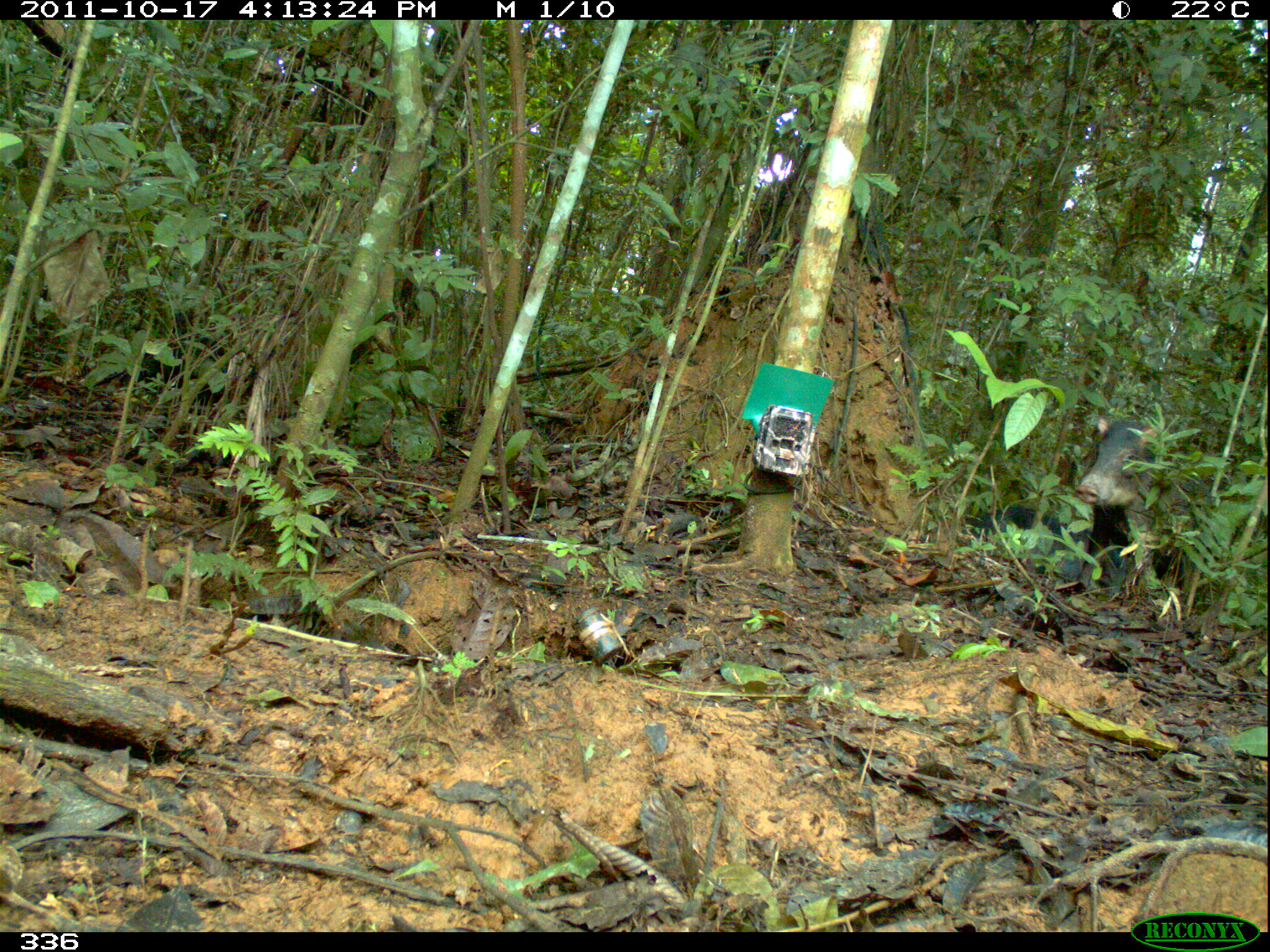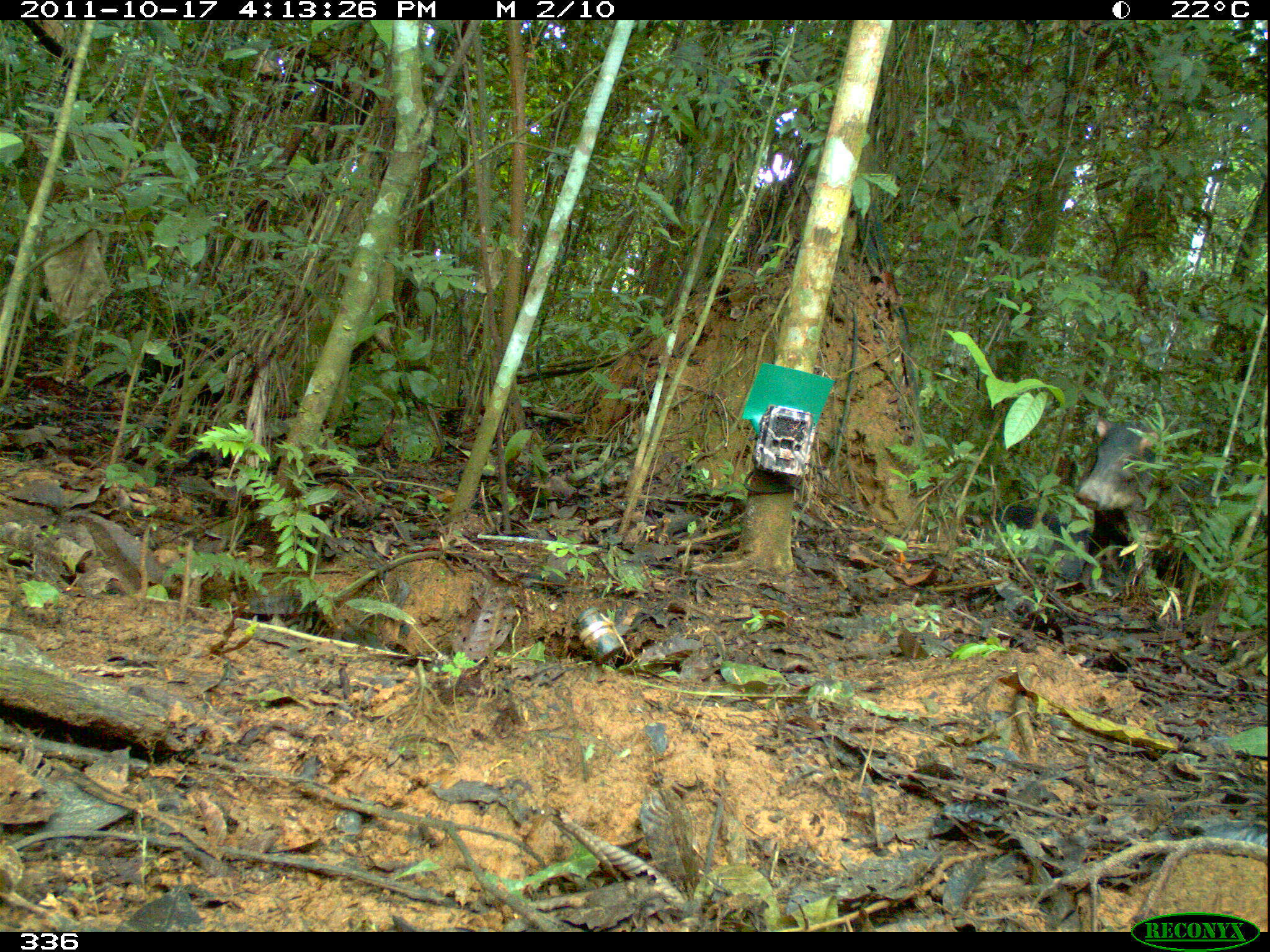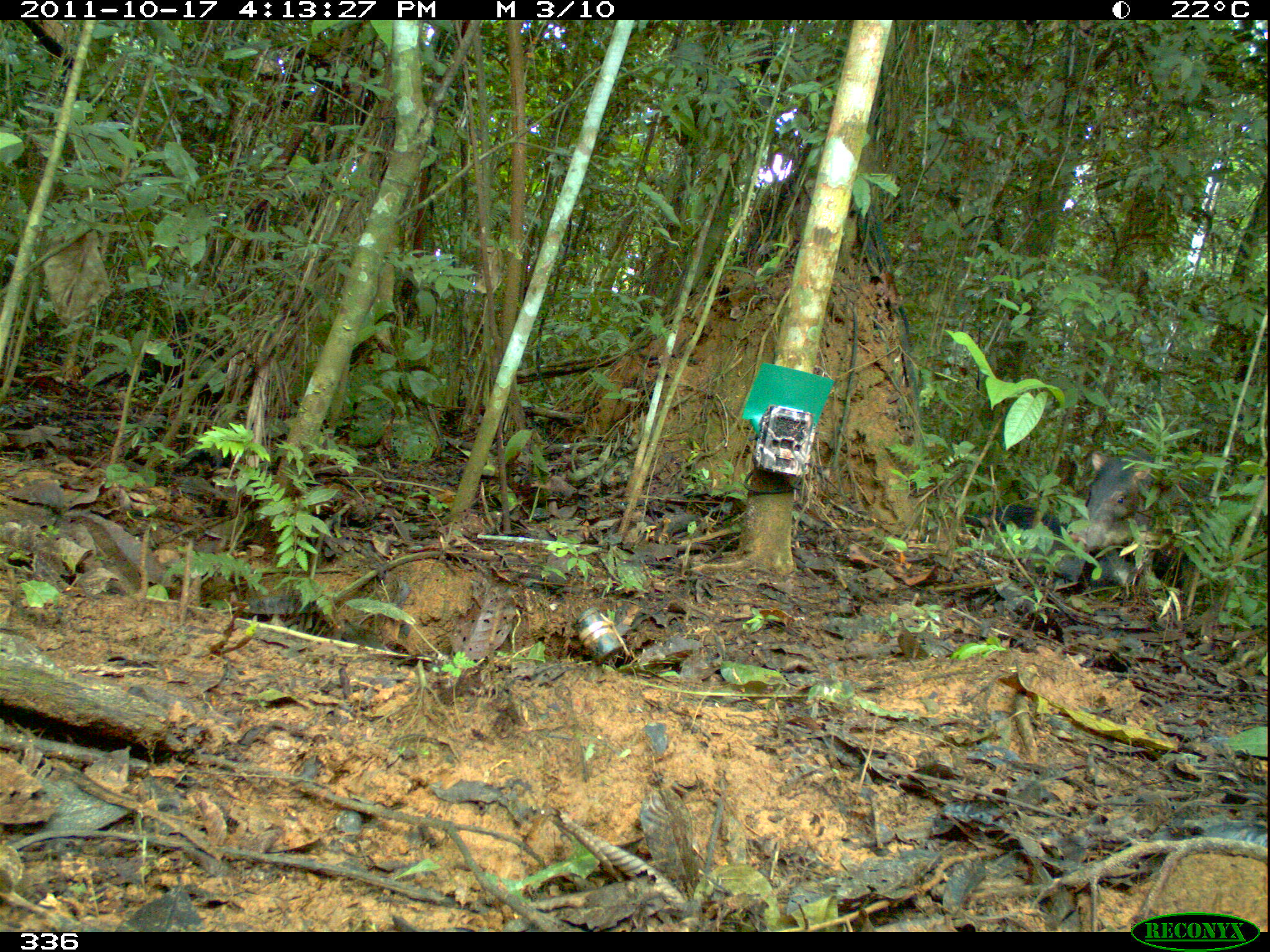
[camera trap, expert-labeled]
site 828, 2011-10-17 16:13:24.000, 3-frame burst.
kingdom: Animalia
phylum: Chordata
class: Mammalia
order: Artiodactyla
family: Tayassuidae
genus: Tayassu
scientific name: Tayassu pecari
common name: white-lipped peccary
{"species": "Tayassu pecari (white-lipped peccary)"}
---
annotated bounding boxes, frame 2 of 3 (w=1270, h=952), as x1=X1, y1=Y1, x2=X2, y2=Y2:
tayassu pecari: x1=1073, y1=418, x2=1216, y2=597; x1=979, y1=503, x2=1188, y2=590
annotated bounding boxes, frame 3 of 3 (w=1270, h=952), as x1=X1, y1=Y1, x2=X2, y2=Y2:
tayassu pecari: x1=1066, y1=444, x2=1207, y2=592; x1=963, y1=501, x2=1189, y2=593